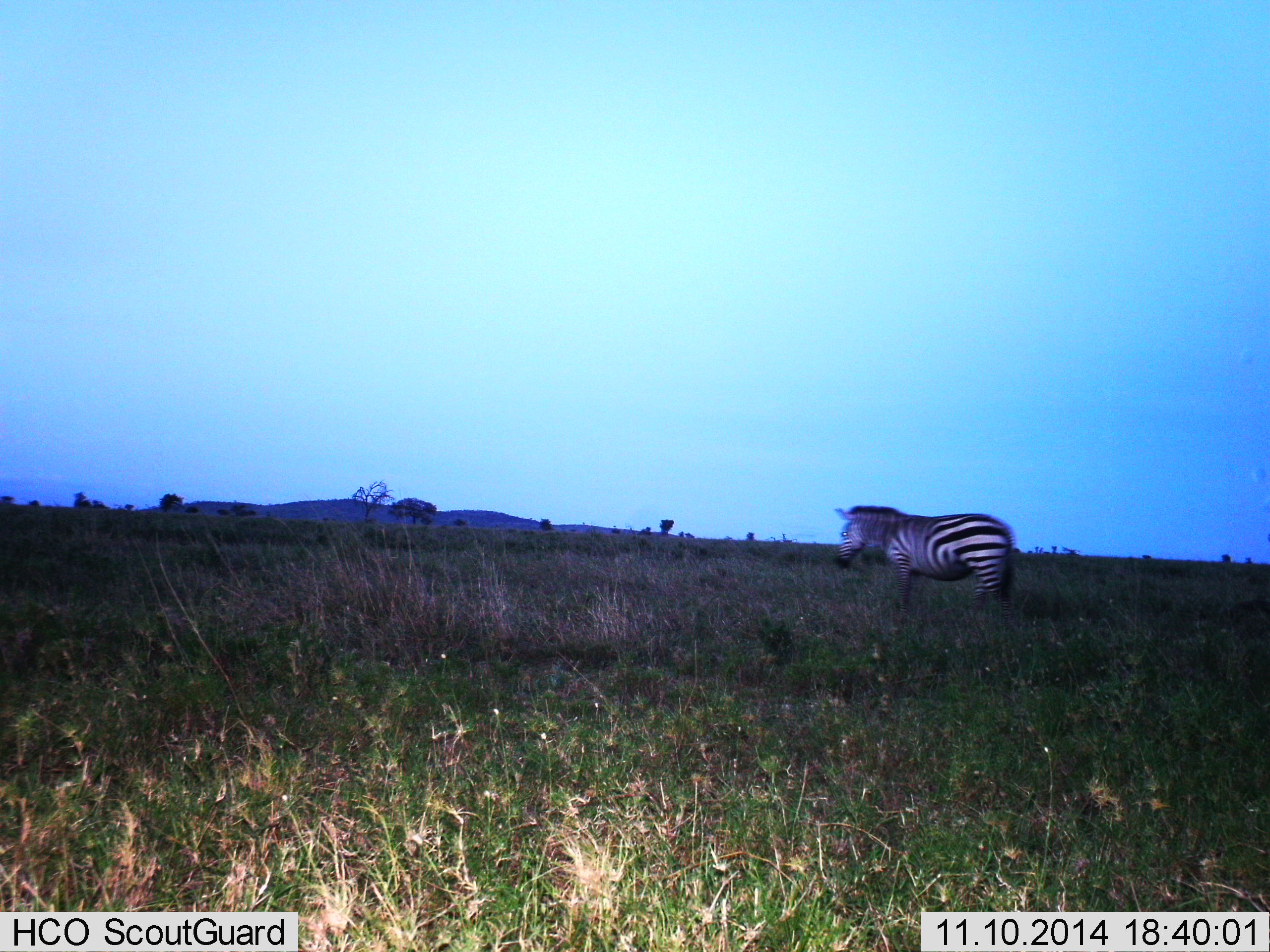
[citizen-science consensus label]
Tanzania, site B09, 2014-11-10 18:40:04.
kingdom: Animalia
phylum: Chordata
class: Mammalia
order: Perissodactyla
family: Equidae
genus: Equus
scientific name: Equus quagga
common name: plains zebra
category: zebra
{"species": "zebra (plains zebra) (Equus quagga)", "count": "1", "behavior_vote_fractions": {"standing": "90%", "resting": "0%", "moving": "10%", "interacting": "0%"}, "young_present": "0%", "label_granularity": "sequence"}